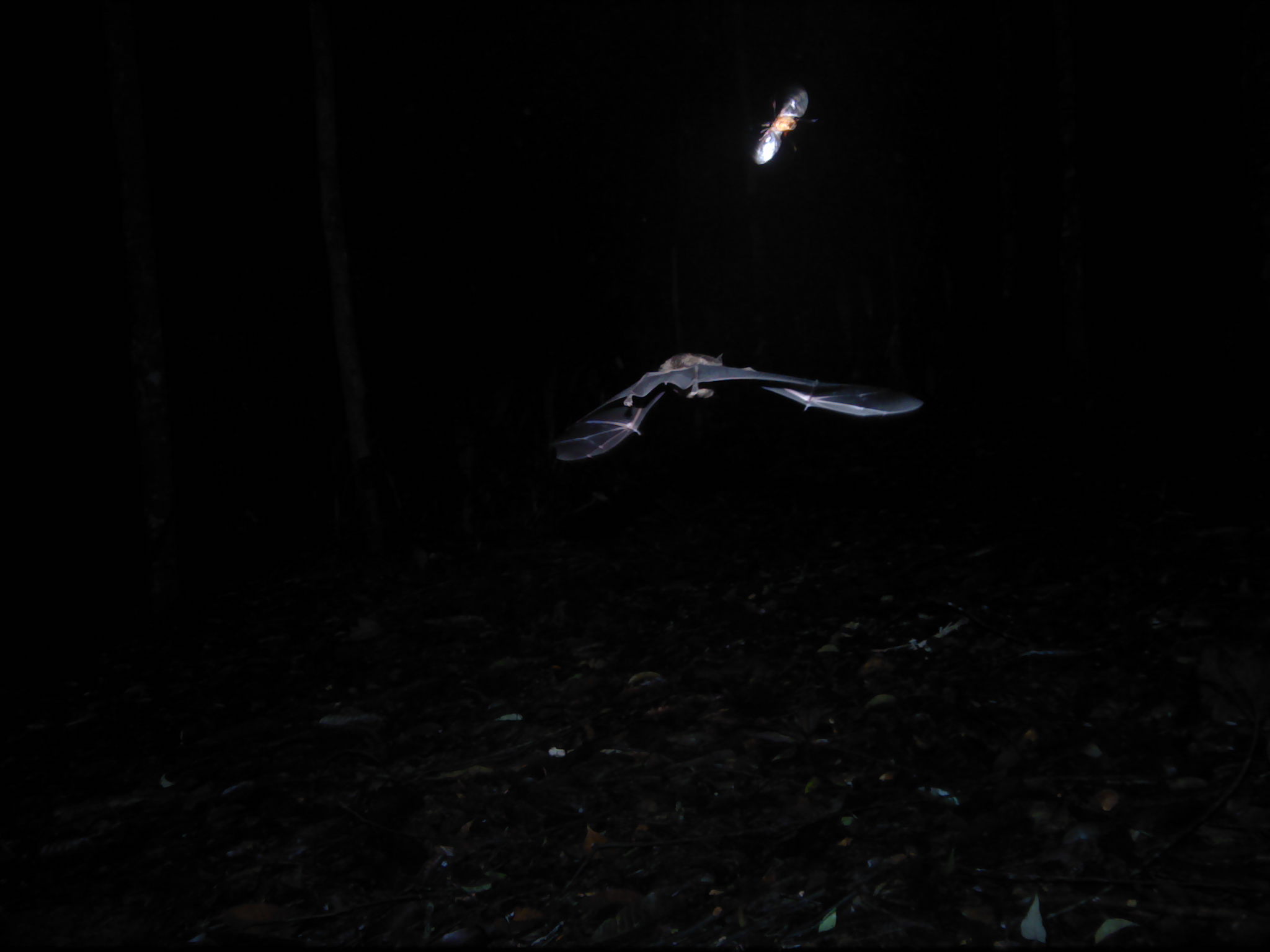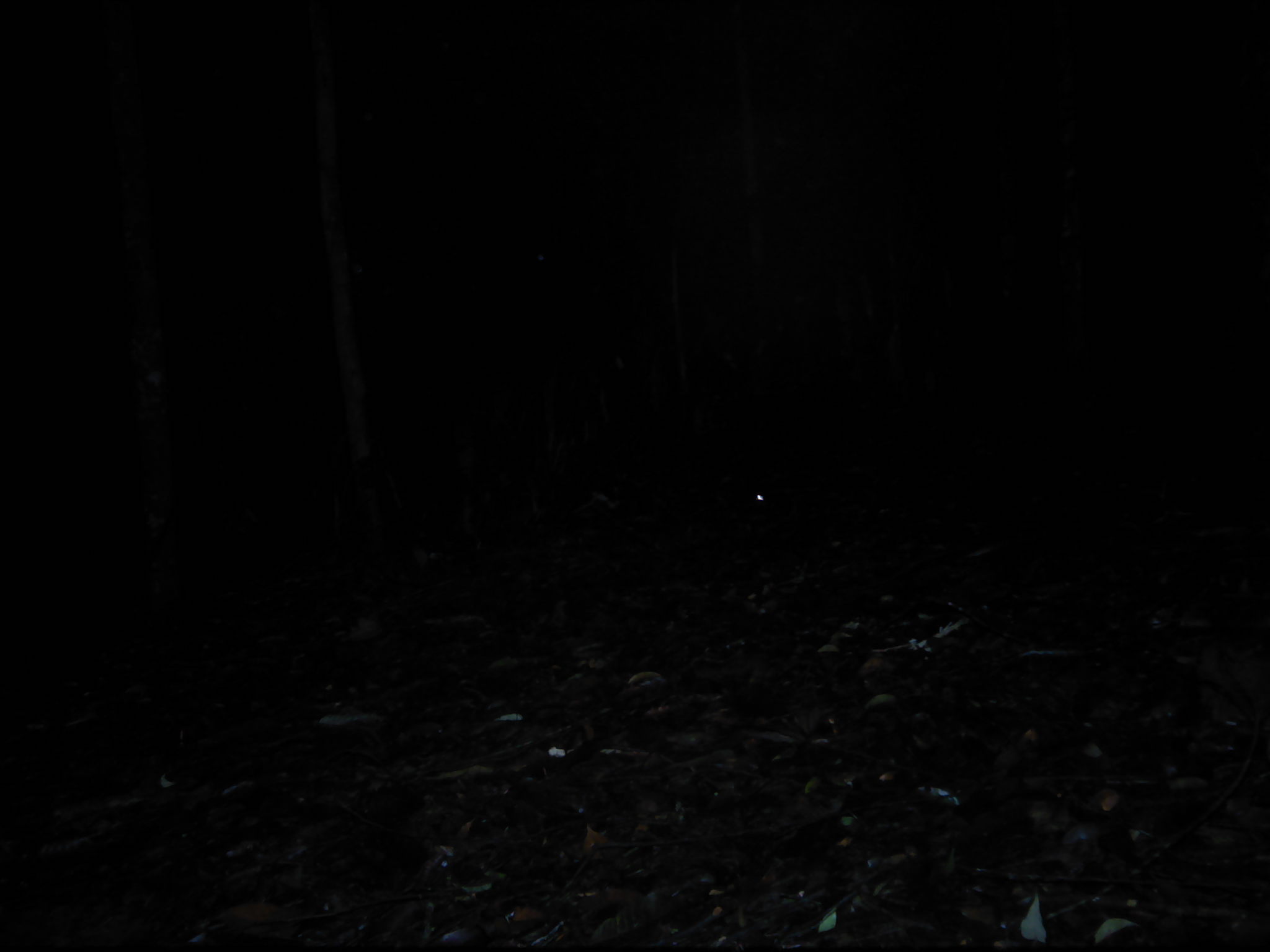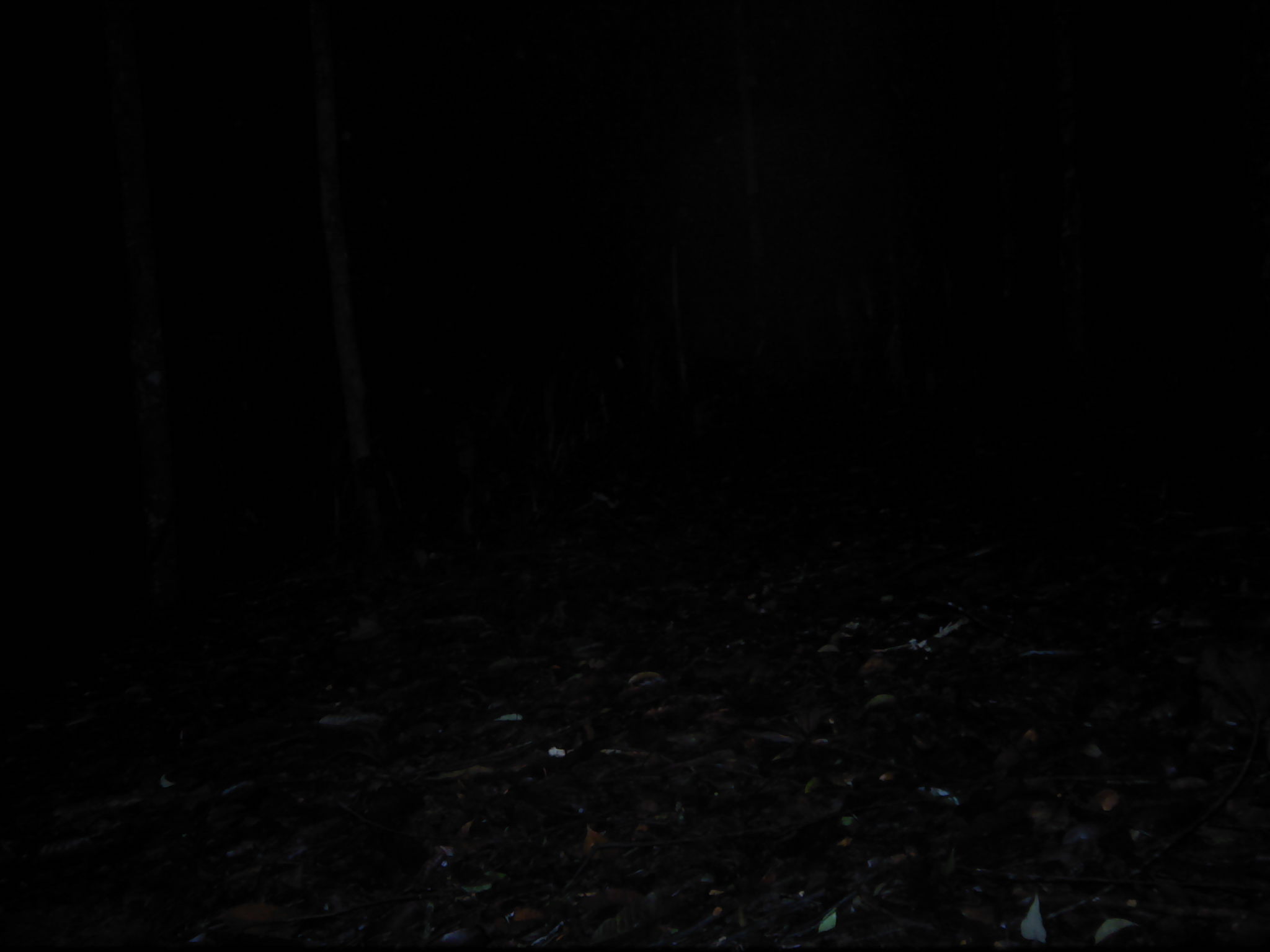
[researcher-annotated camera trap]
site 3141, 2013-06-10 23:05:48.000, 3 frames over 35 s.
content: unidentified animal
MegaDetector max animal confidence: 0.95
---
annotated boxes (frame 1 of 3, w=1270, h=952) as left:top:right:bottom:
unknown: 545:349:925:461; 747:82:817:164